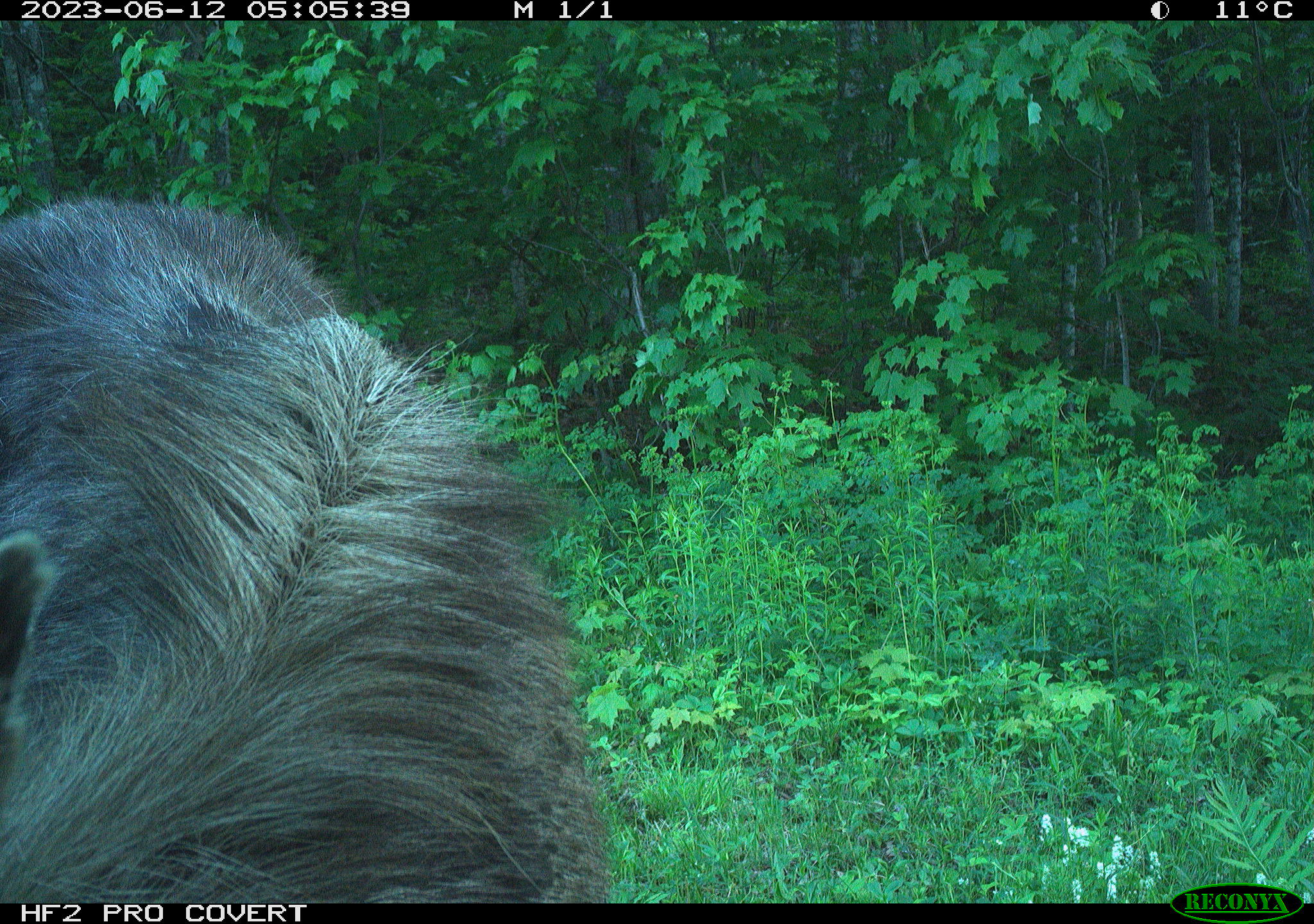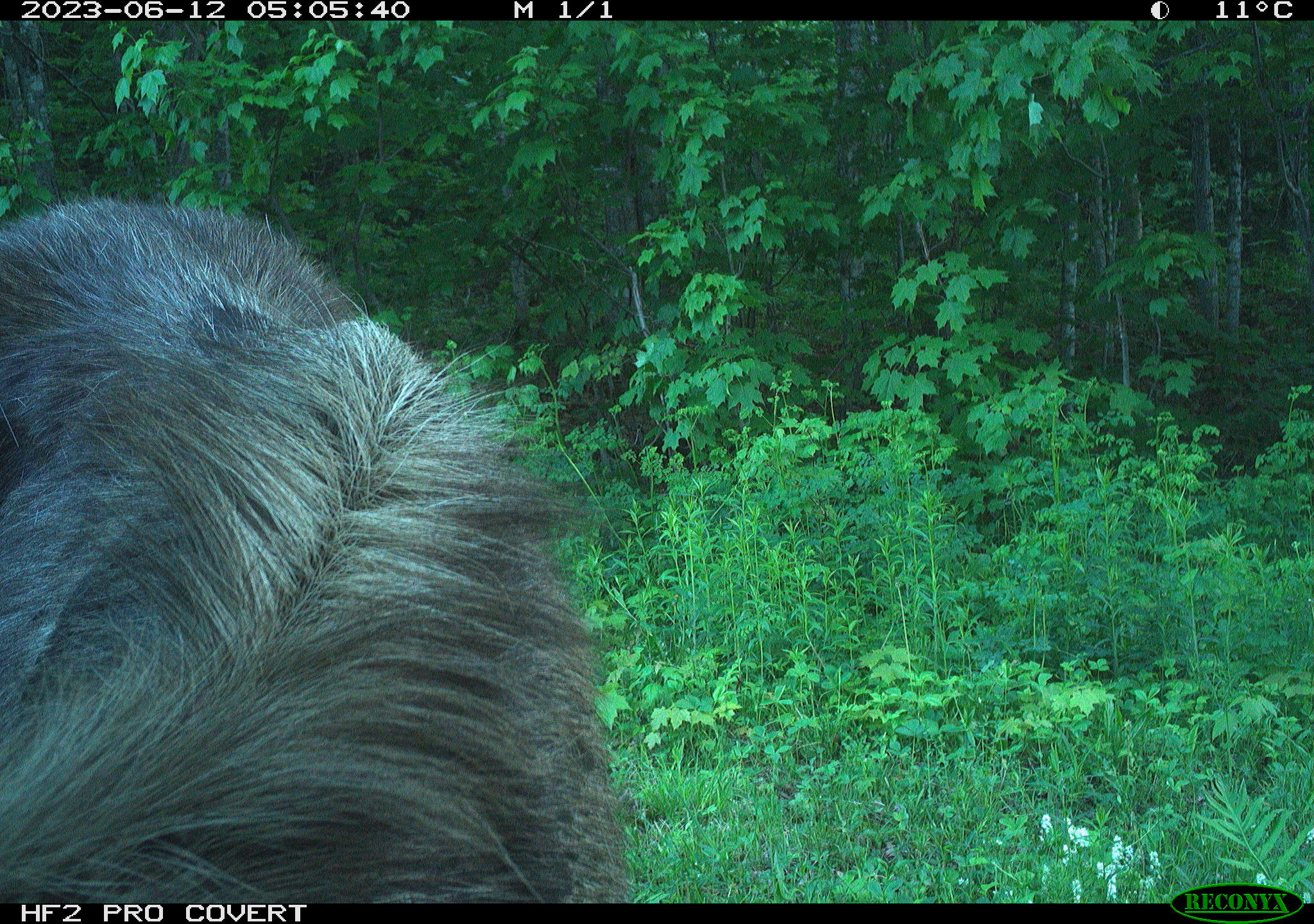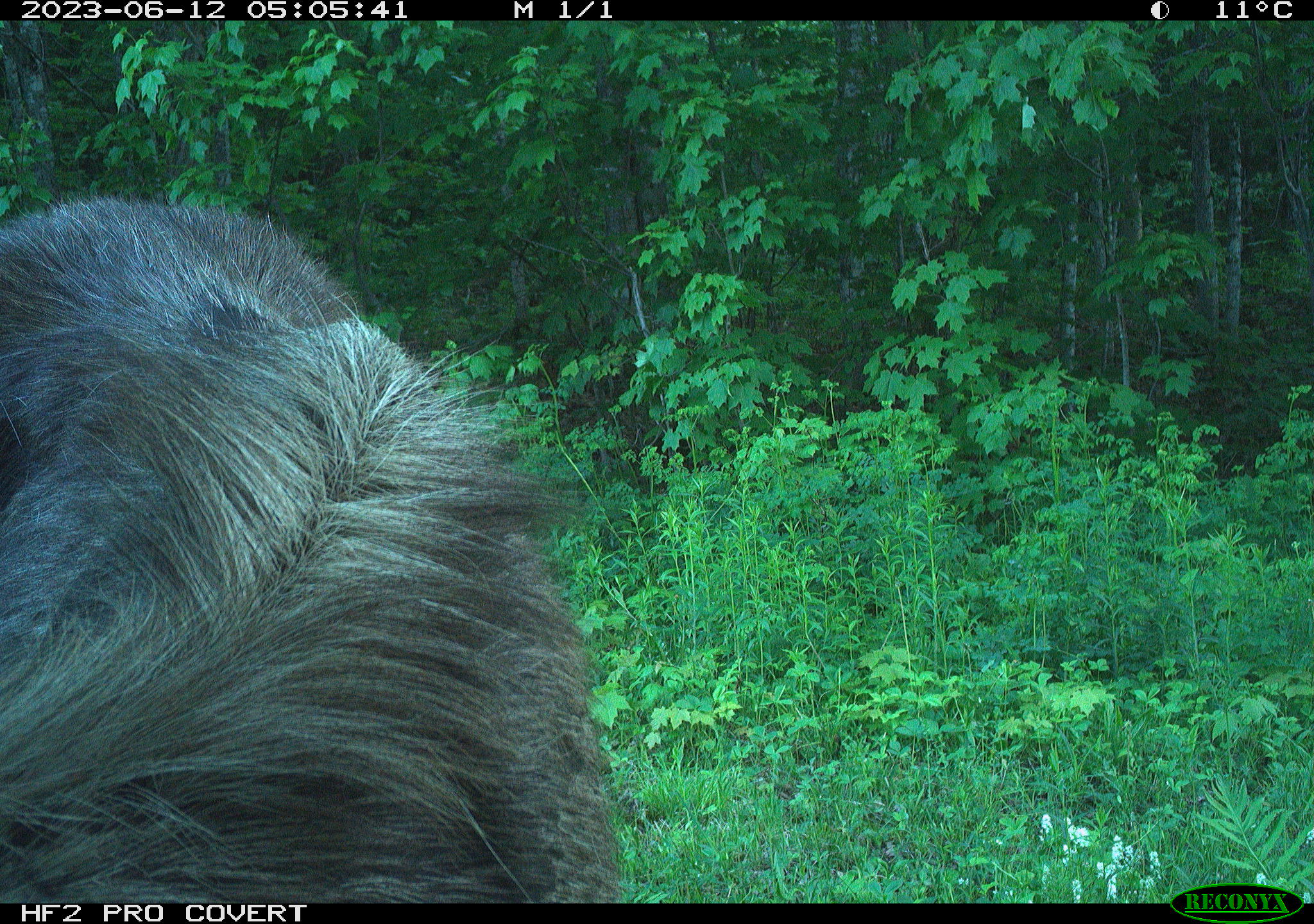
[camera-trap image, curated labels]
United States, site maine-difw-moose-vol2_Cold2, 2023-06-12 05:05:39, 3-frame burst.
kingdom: Animalia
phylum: Chordata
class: Mammalia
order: Artiodactyla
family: Cervidae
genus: Alces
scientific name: Alces alces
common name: moose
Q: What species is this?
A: Moose (Alces alces).